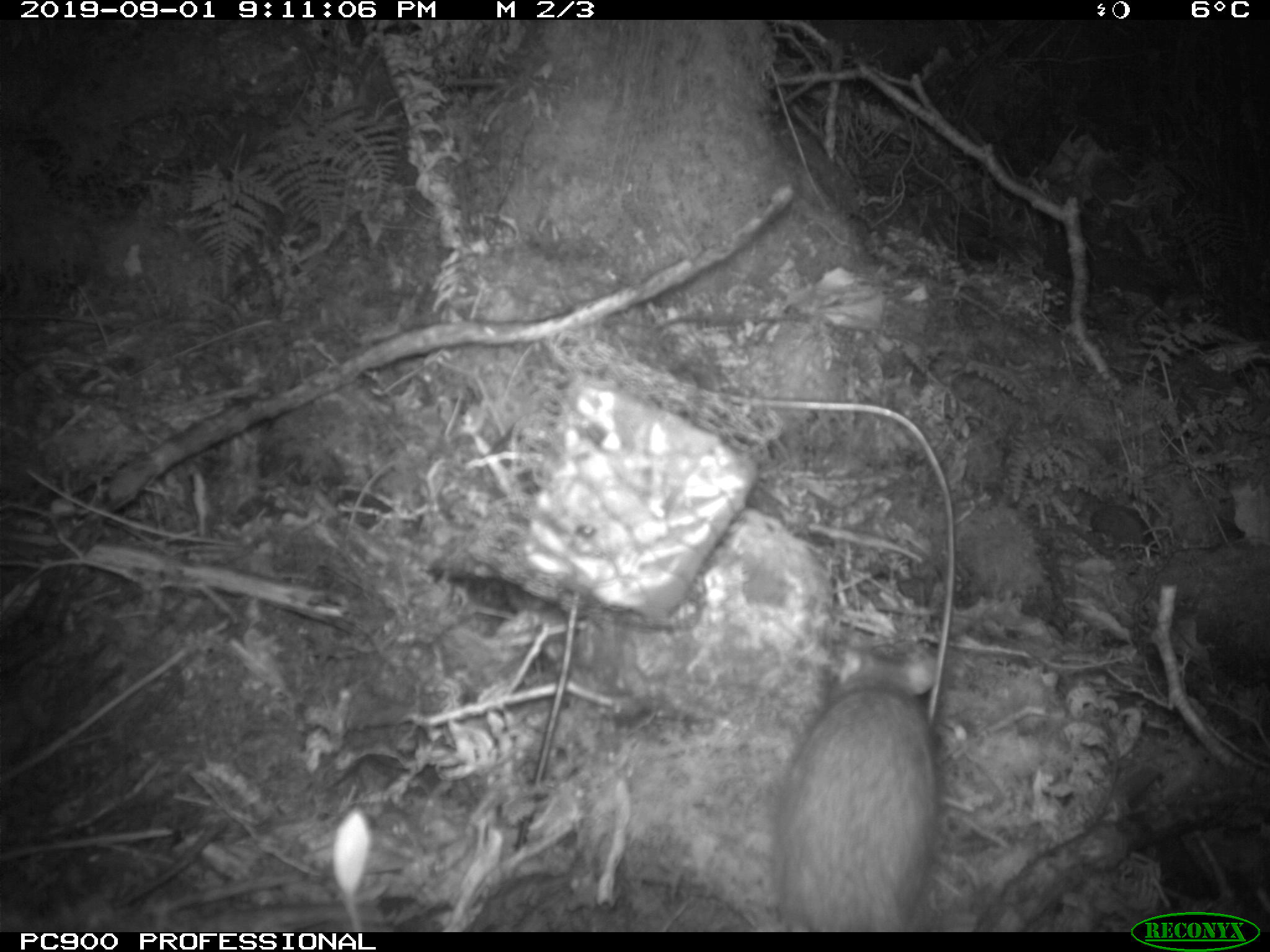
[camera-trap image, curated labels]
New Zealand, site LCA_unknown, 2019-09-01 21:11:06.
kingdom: Animalia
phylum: Chordata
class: Mammalia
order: Rodentia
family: Muridae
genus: Rattus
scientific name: Rattus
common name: rat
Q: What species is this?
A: Rat (Rattus).